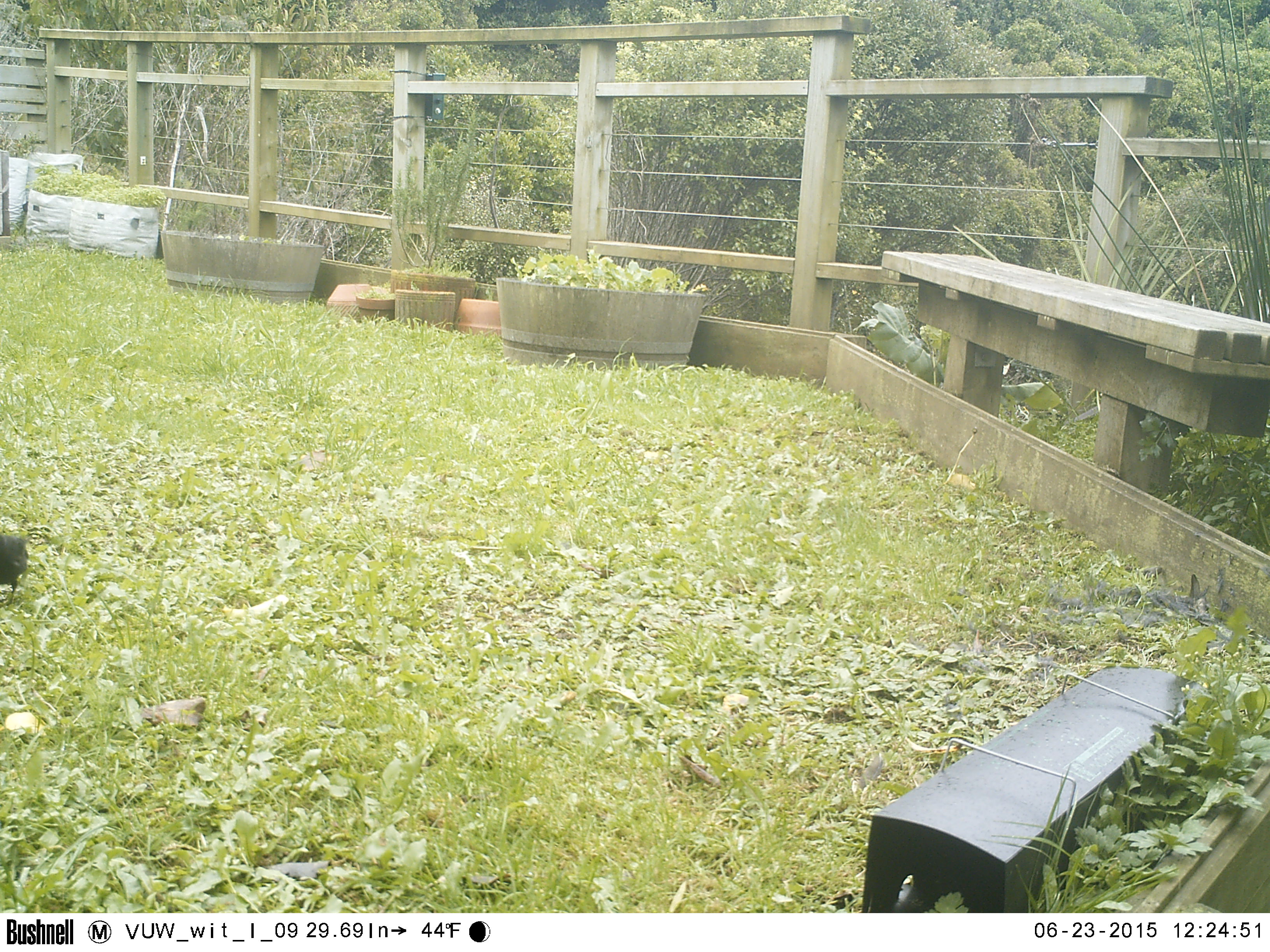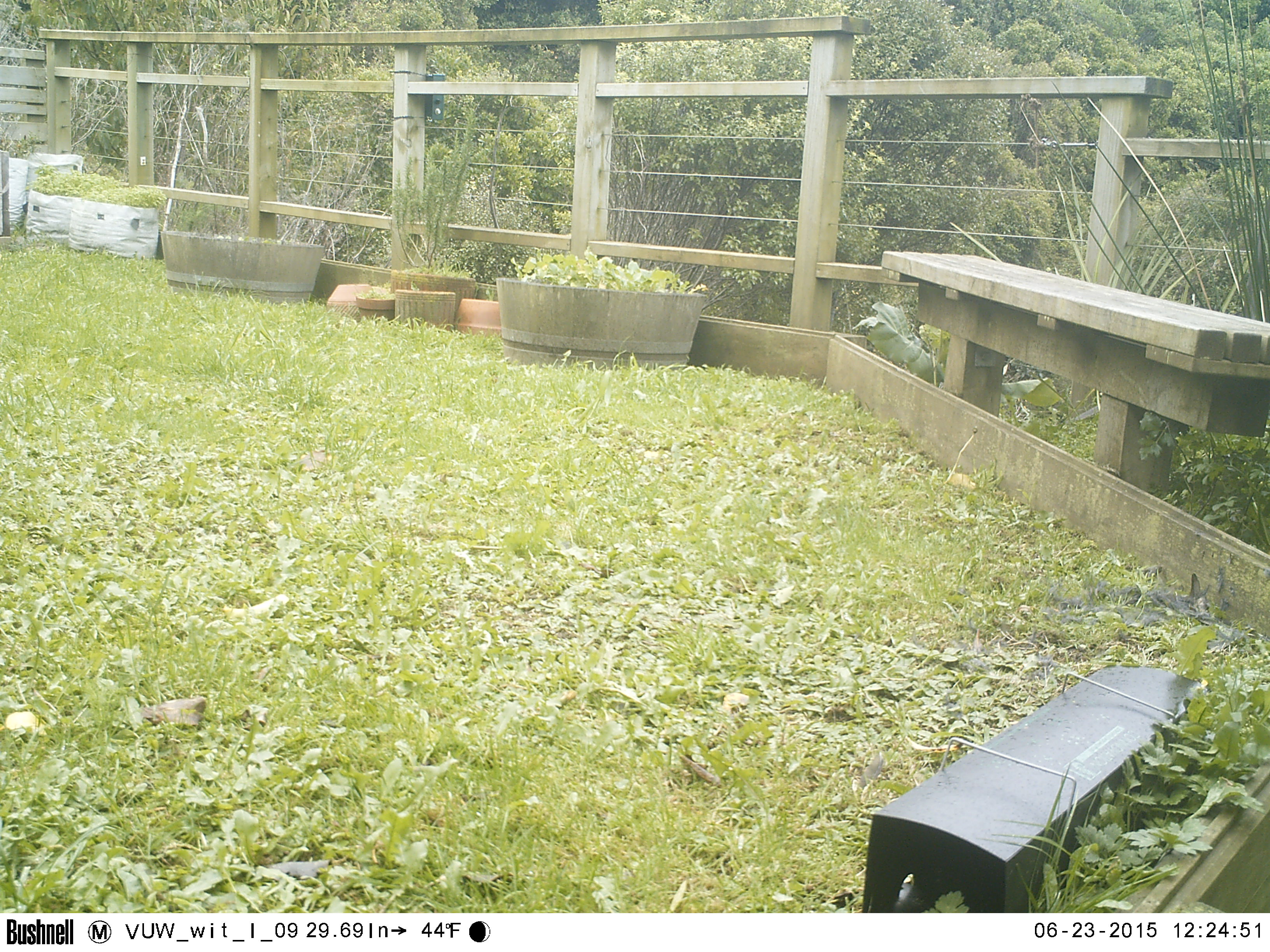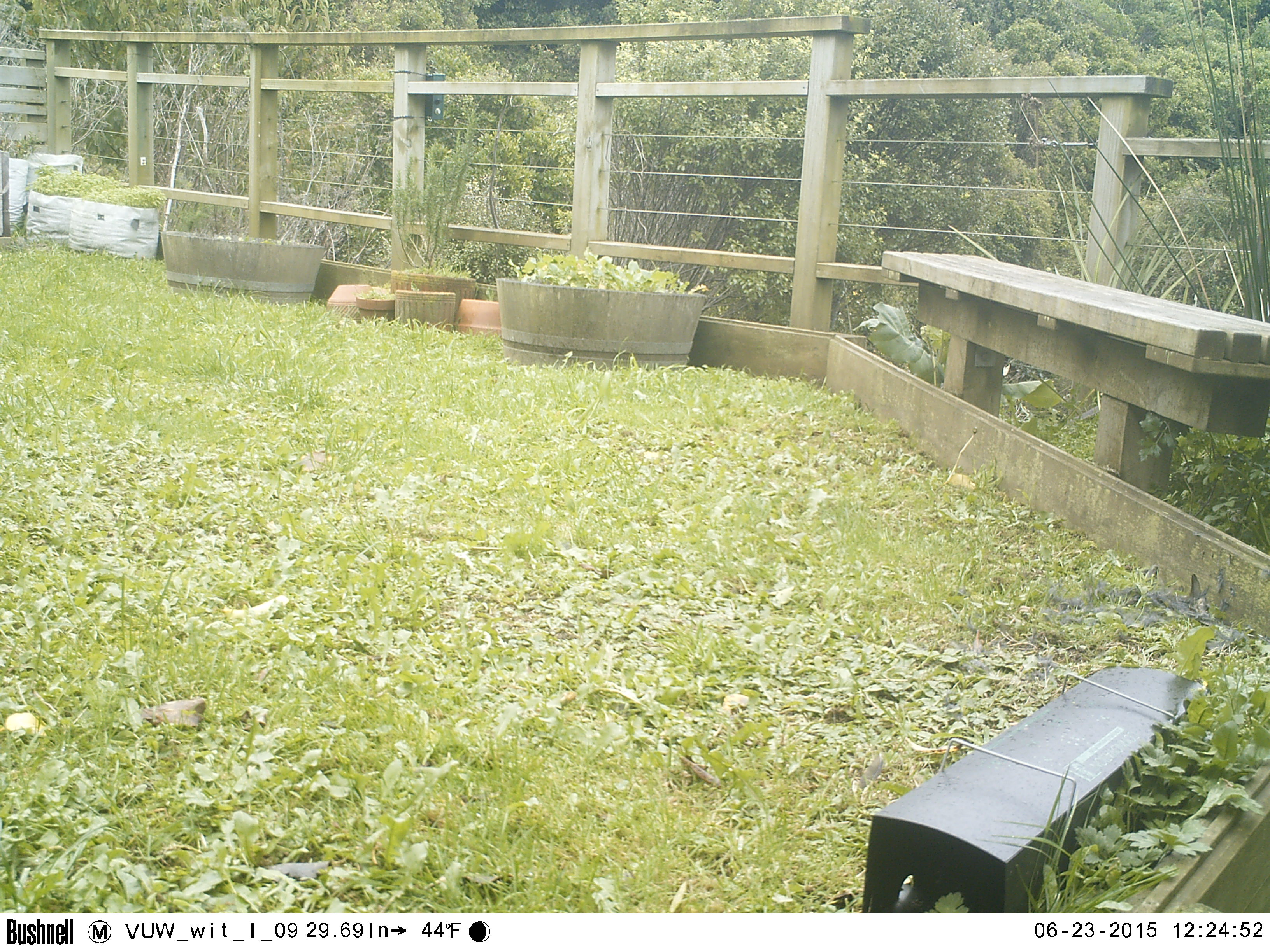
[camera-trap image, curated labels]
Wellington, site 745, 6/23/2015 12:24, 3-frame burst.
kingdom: Animalia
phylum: Chordata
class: Aves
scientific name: Aves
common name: bird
Bird (Aves).